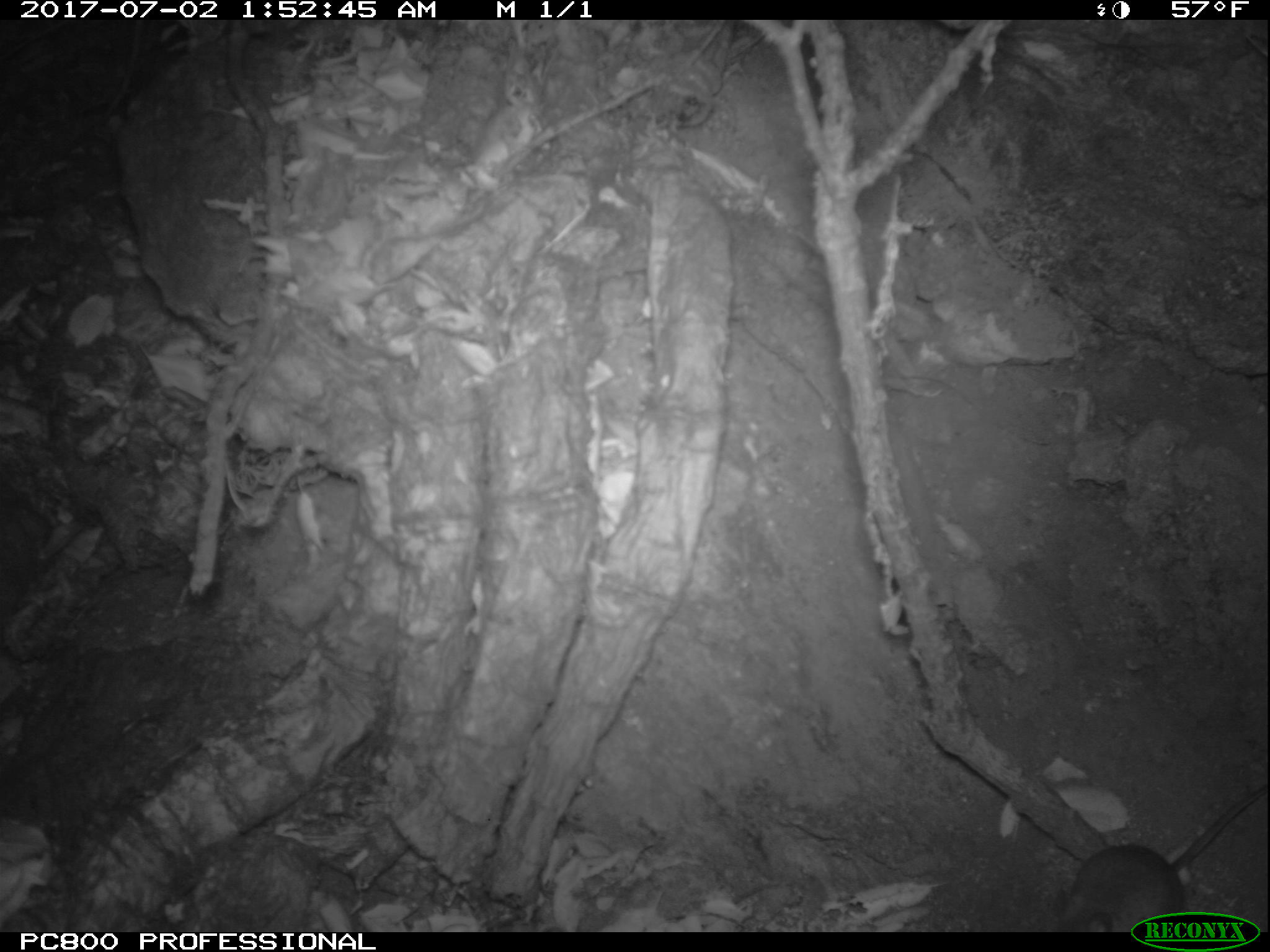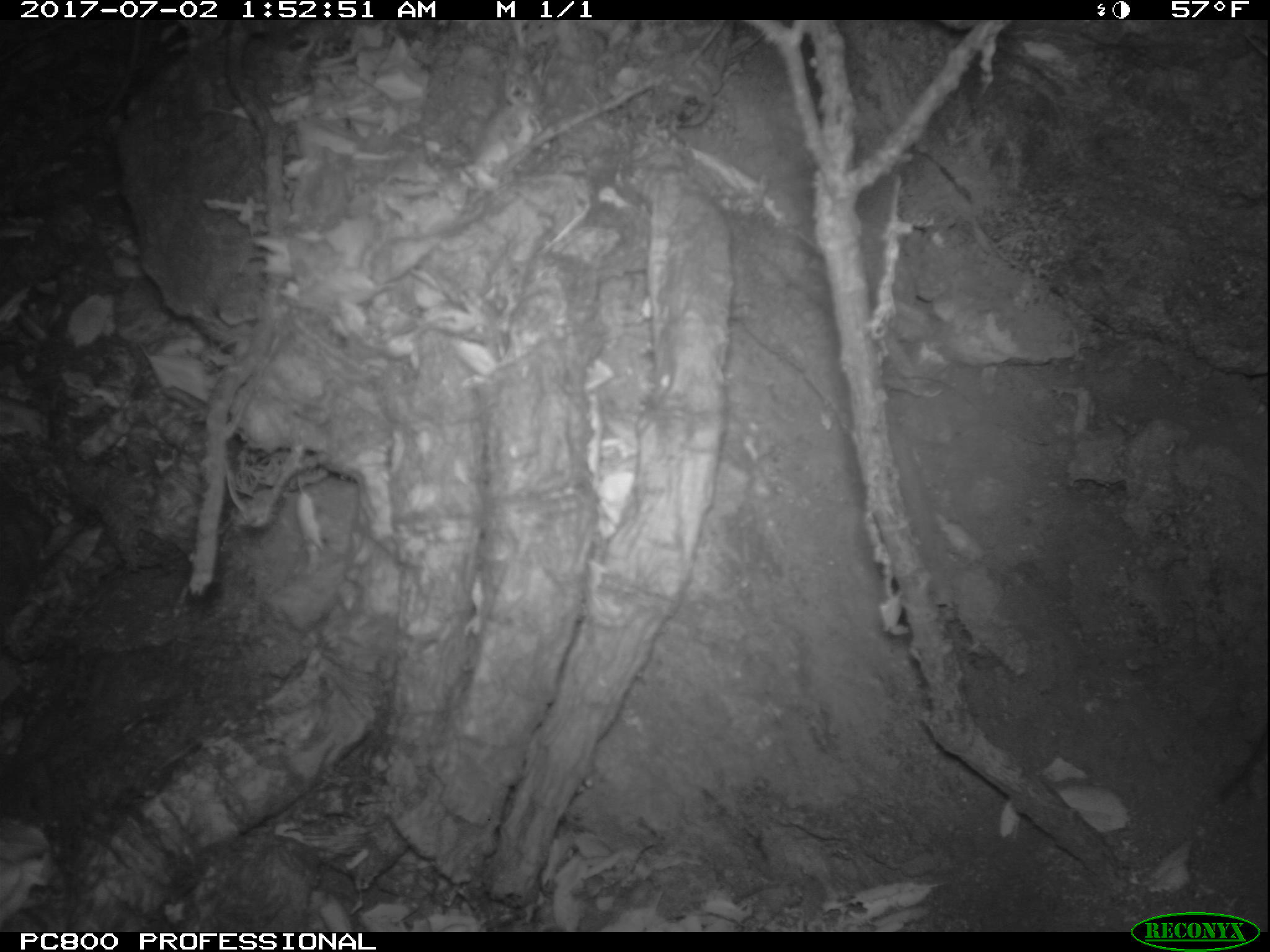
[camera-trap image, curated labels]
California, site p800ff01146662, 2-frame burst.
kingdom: Animalia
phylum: Chordata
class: Mammalia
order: Rodentia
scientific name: Rodentia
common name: rodent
Rodent (Rodentia).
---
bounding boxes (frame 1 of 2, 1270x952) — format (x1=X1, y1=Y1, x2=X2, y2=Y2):
rodent: (x1=1049, y1=784, x2=1269, y2=933)